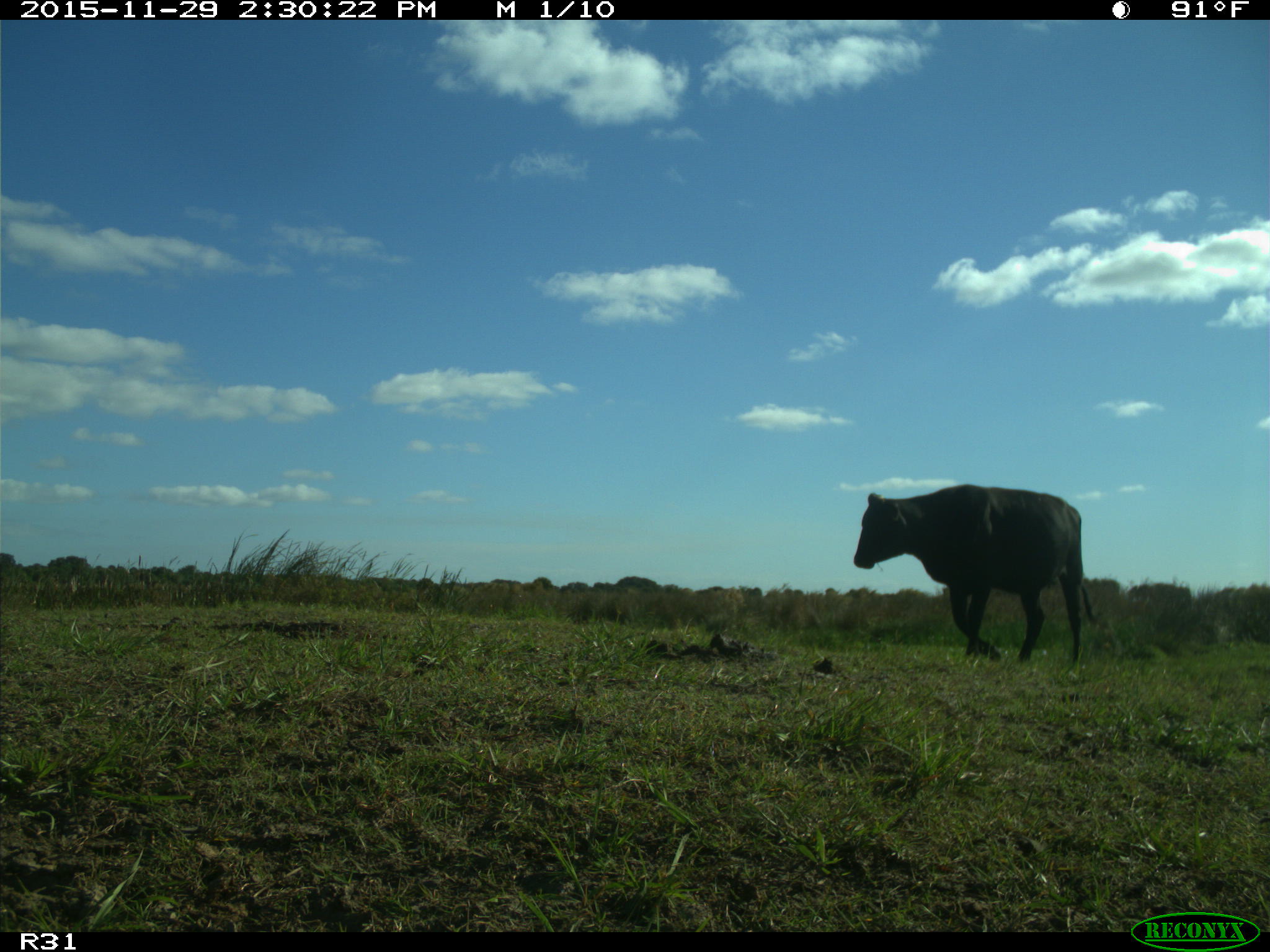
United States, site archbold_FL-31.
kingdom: Animalia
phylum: Chordata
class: Mammalia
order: Artiodactyla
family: Bovidae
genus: Bos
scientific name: Bos taurus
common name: domestic cow